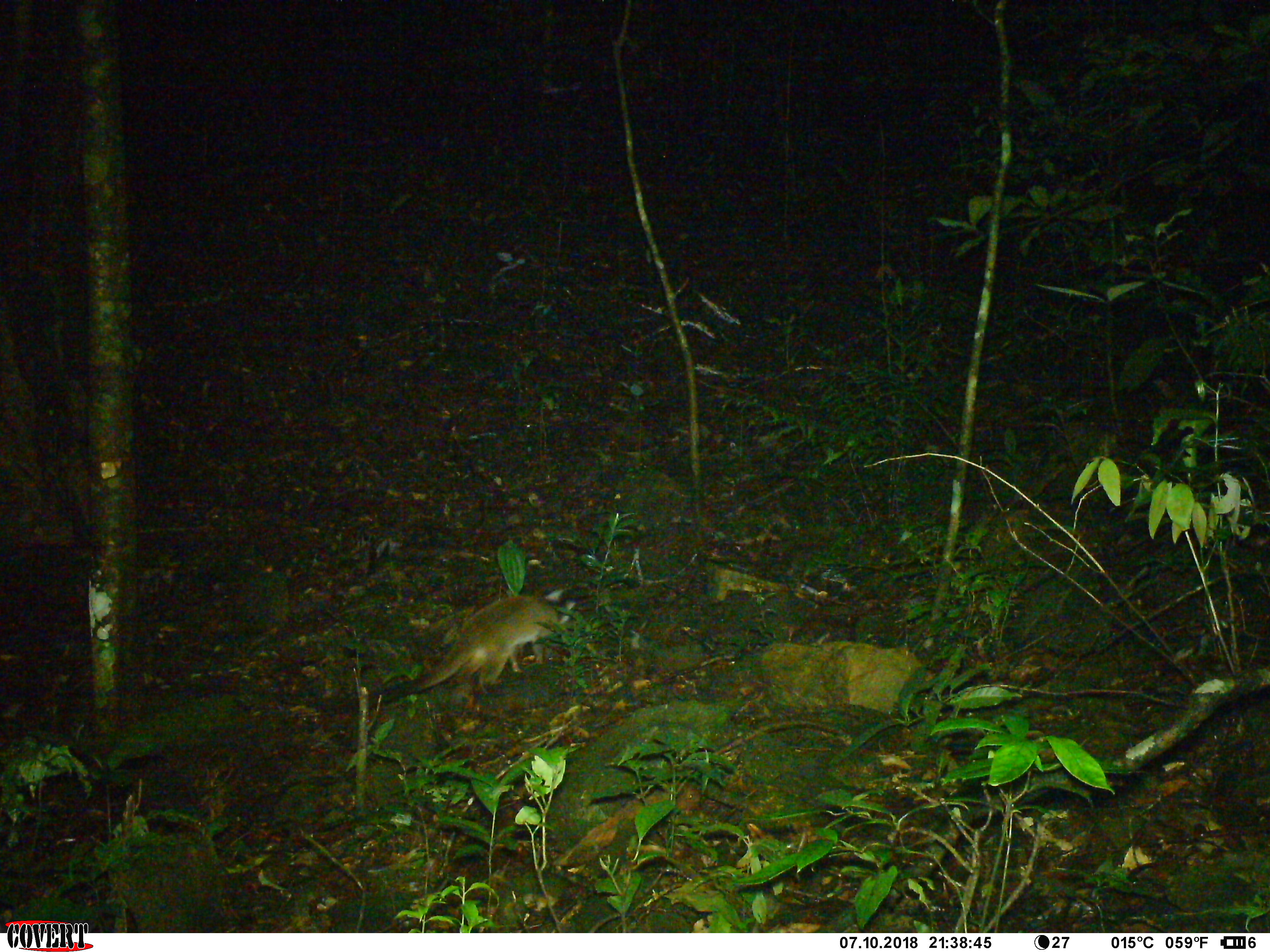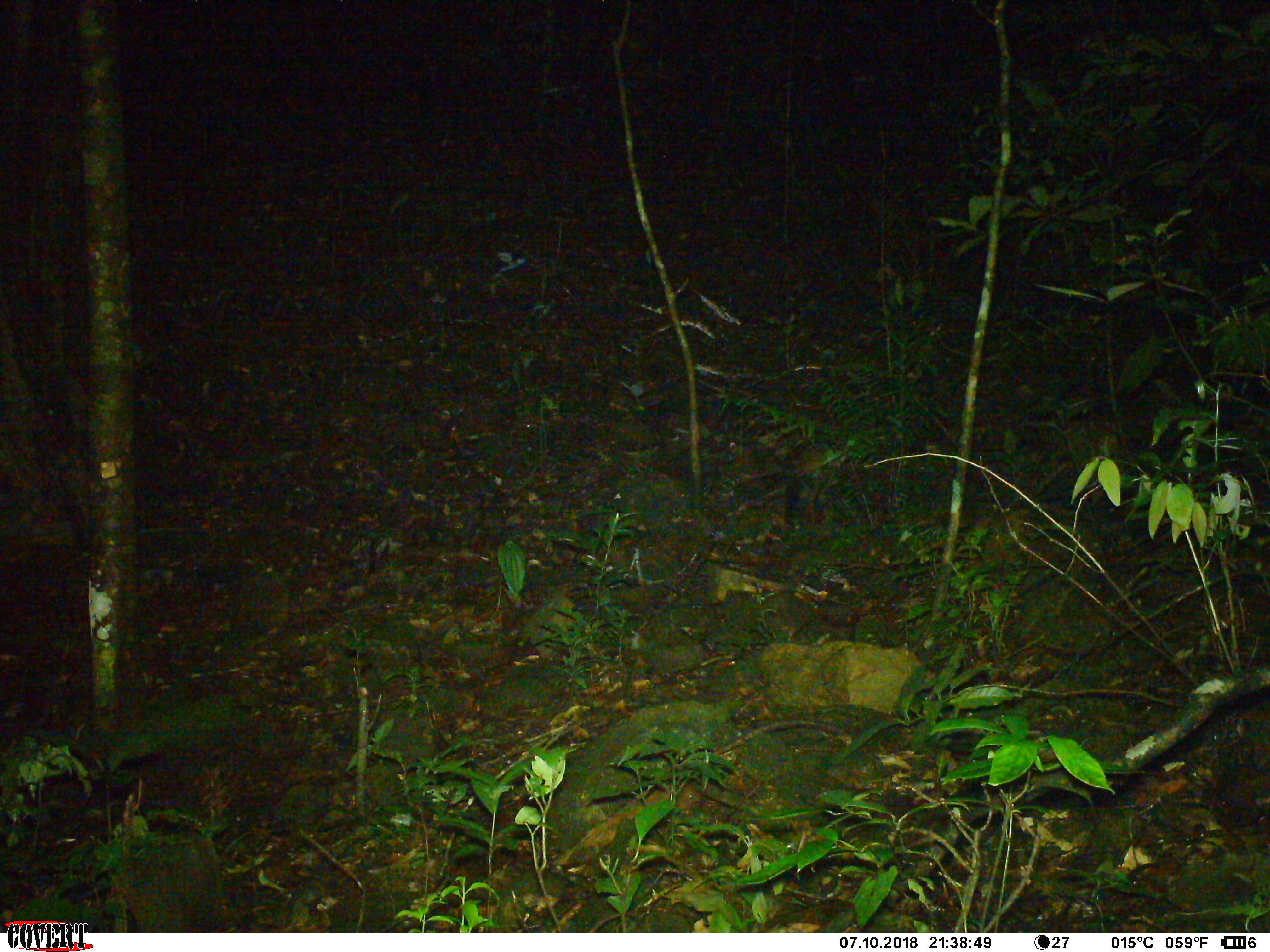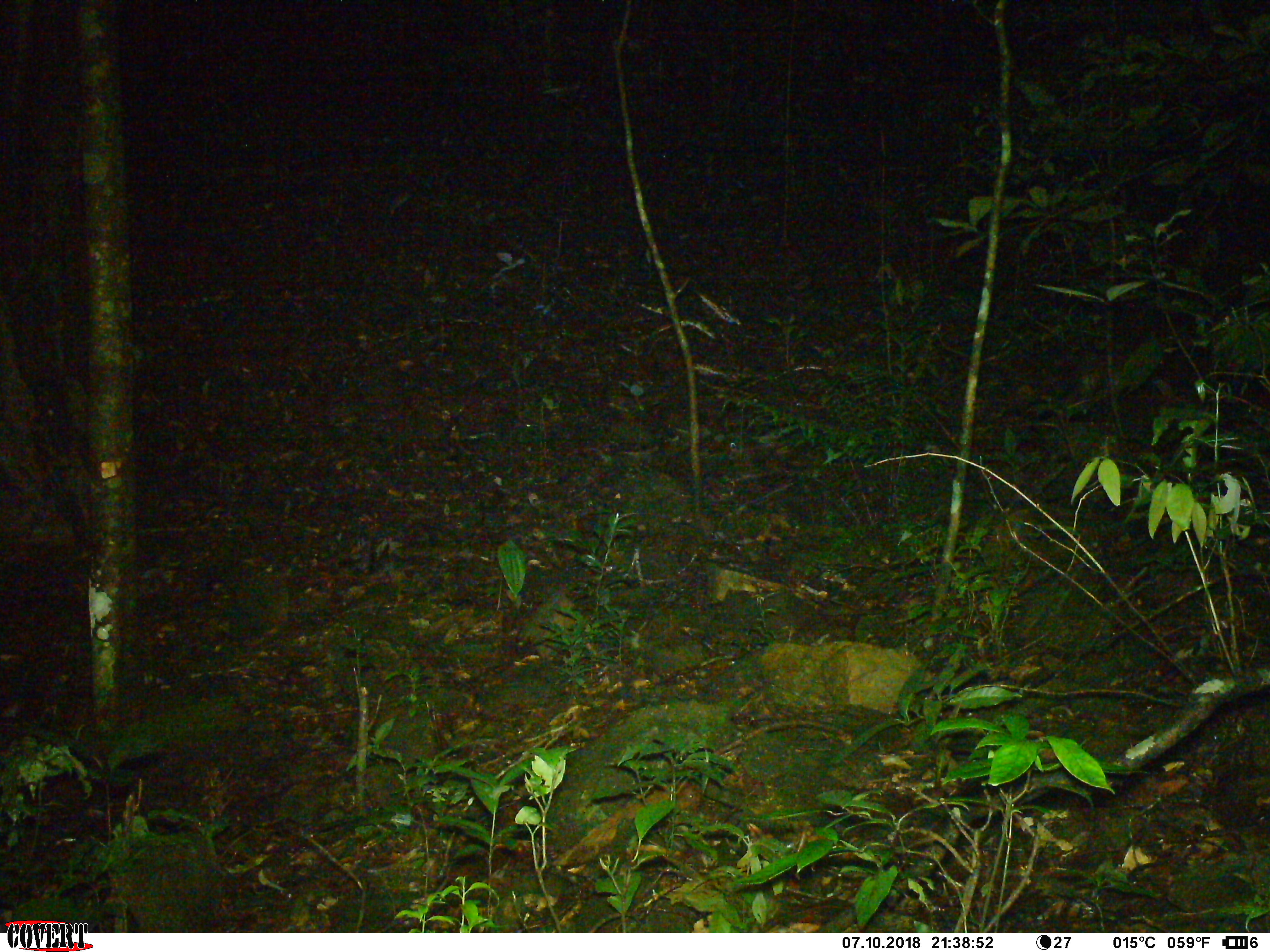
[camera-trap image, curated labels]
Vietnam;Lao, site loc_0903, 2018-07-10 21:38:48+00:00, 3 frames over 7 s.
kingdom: Animalia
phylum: Chordata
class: Mammalia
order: Carnivora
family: Viverridae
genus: Paguma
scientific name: Paguma larvata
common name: masked palm civet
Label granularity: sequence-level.